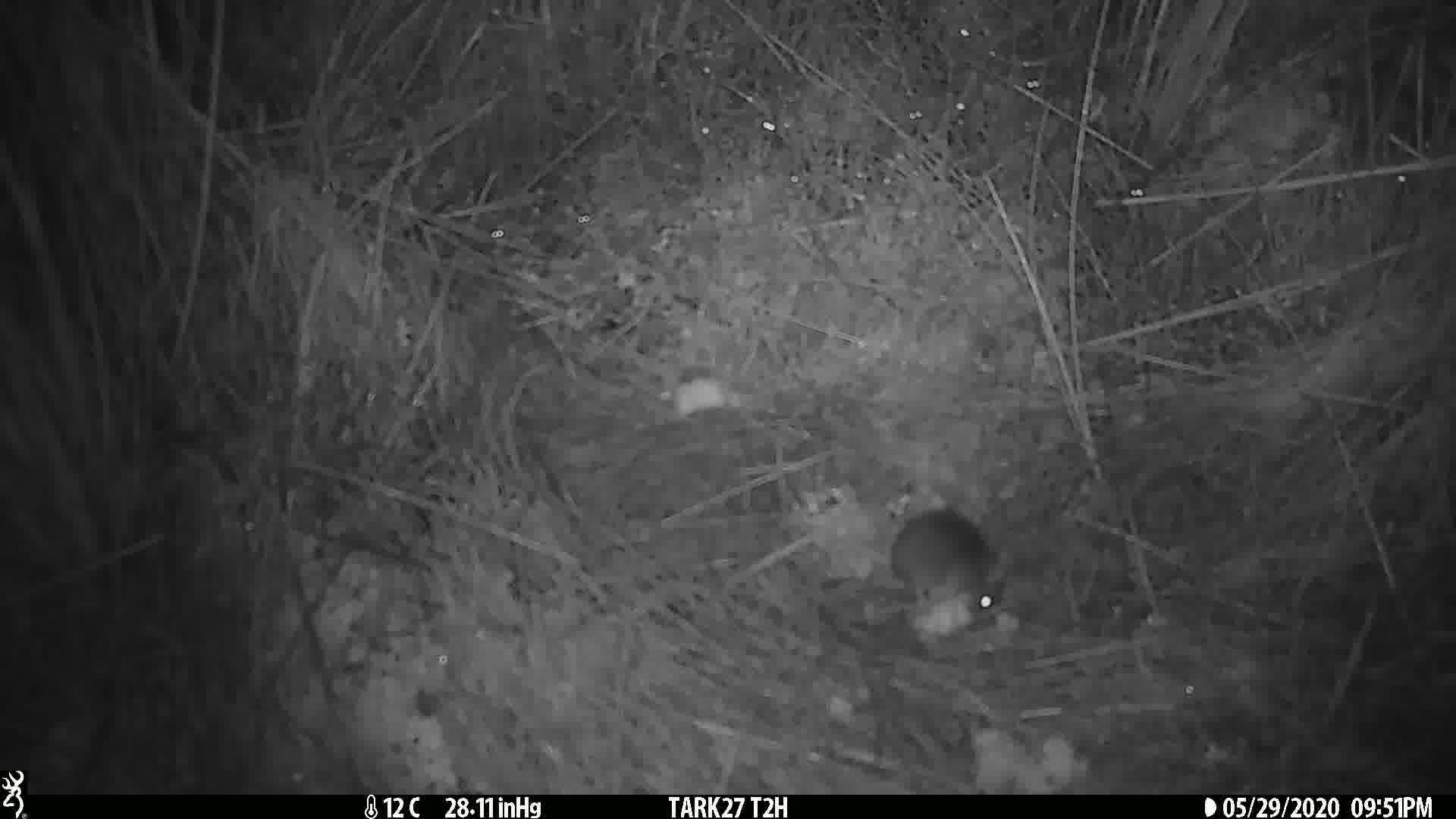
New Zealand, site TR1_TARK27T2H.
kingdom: Animalia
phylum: Chordata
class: Mammalia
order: Rodentia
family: Muridae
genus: Mus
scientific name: Mus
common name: mouse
Mouse (Mus).